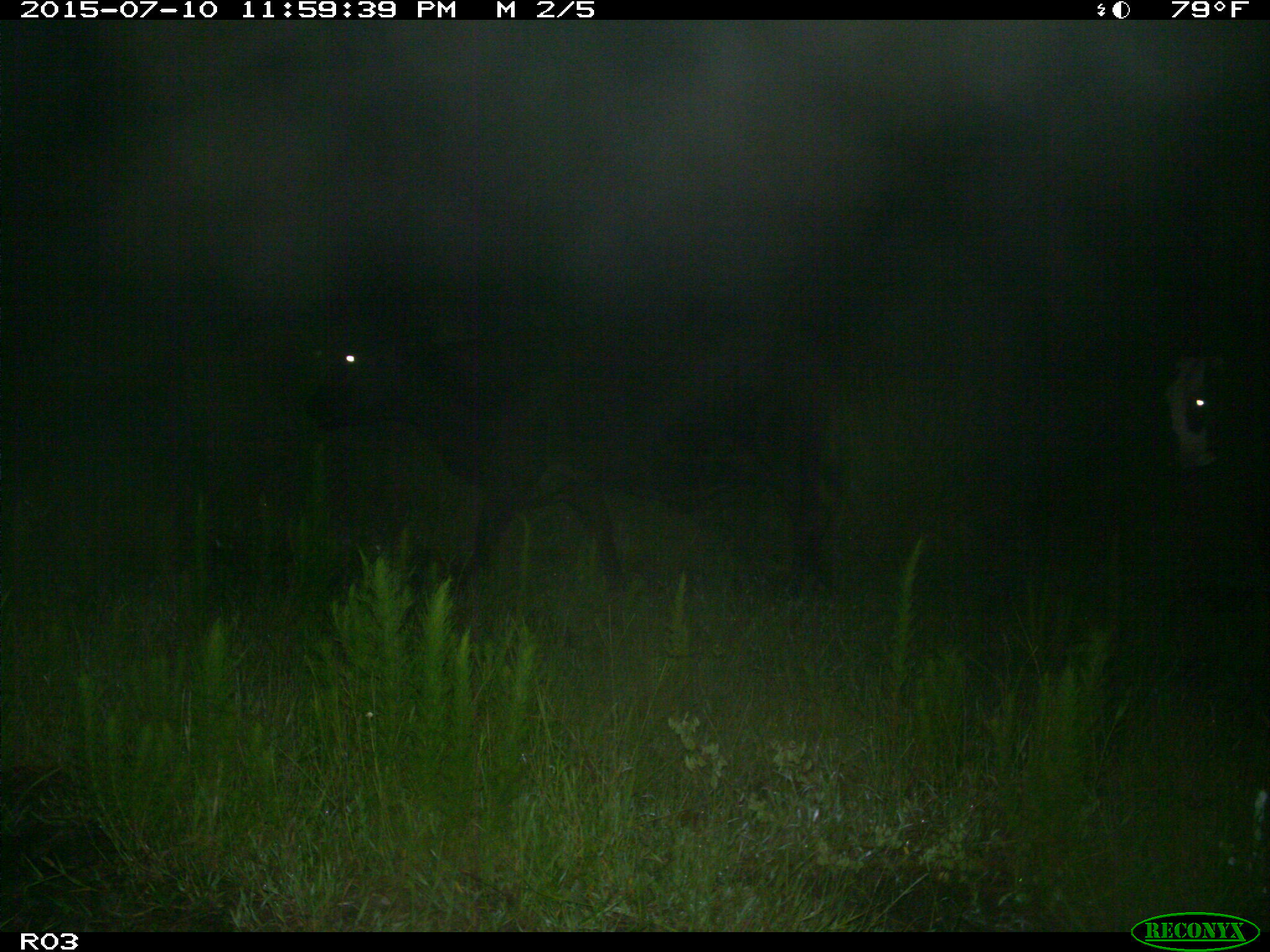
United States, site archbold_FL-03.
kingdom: Animalia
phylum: Chordata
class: Mammalia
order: Artiodactyla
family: Bovidae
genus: Bos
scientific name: Bos taurus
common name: domestic cow